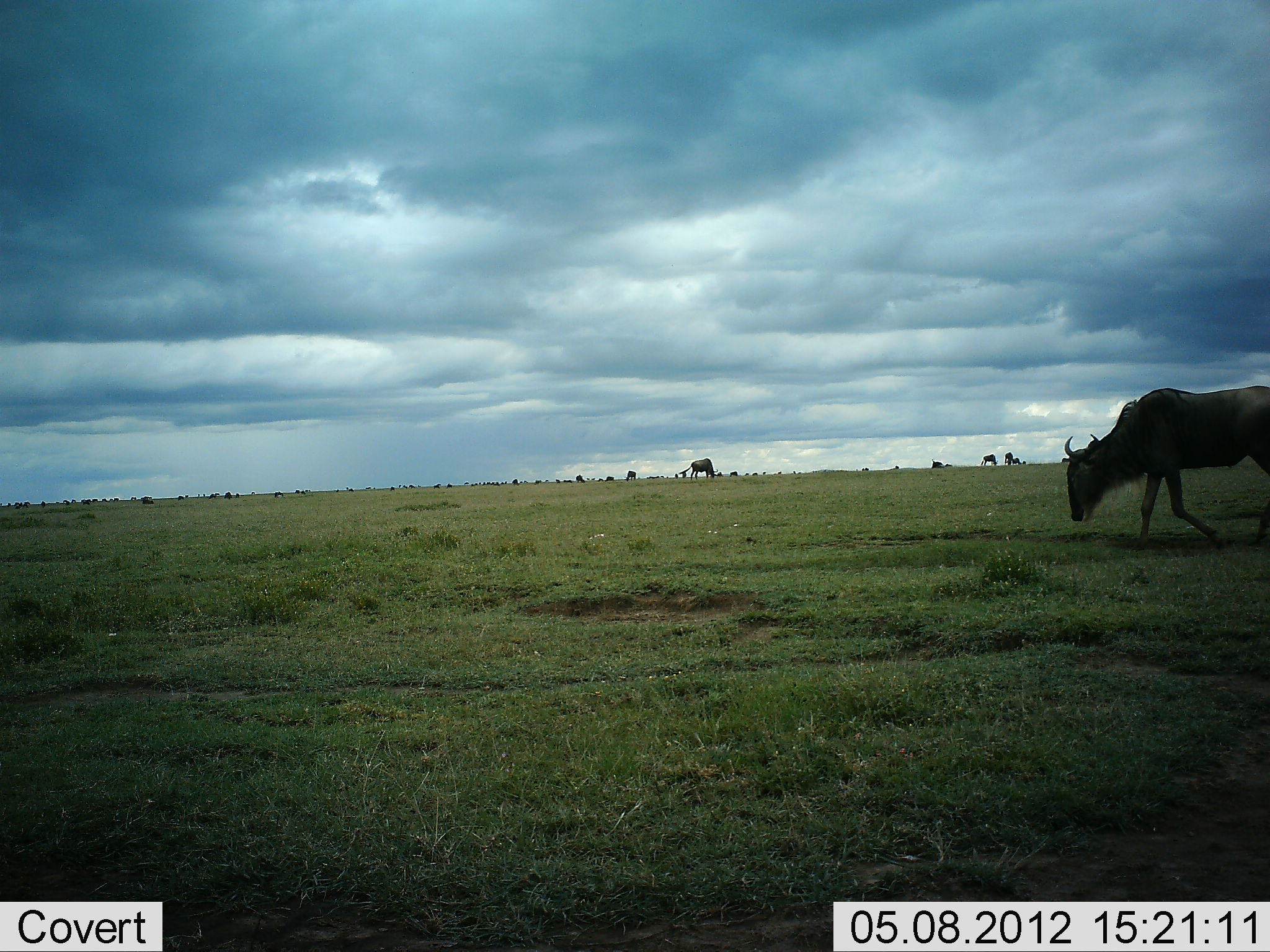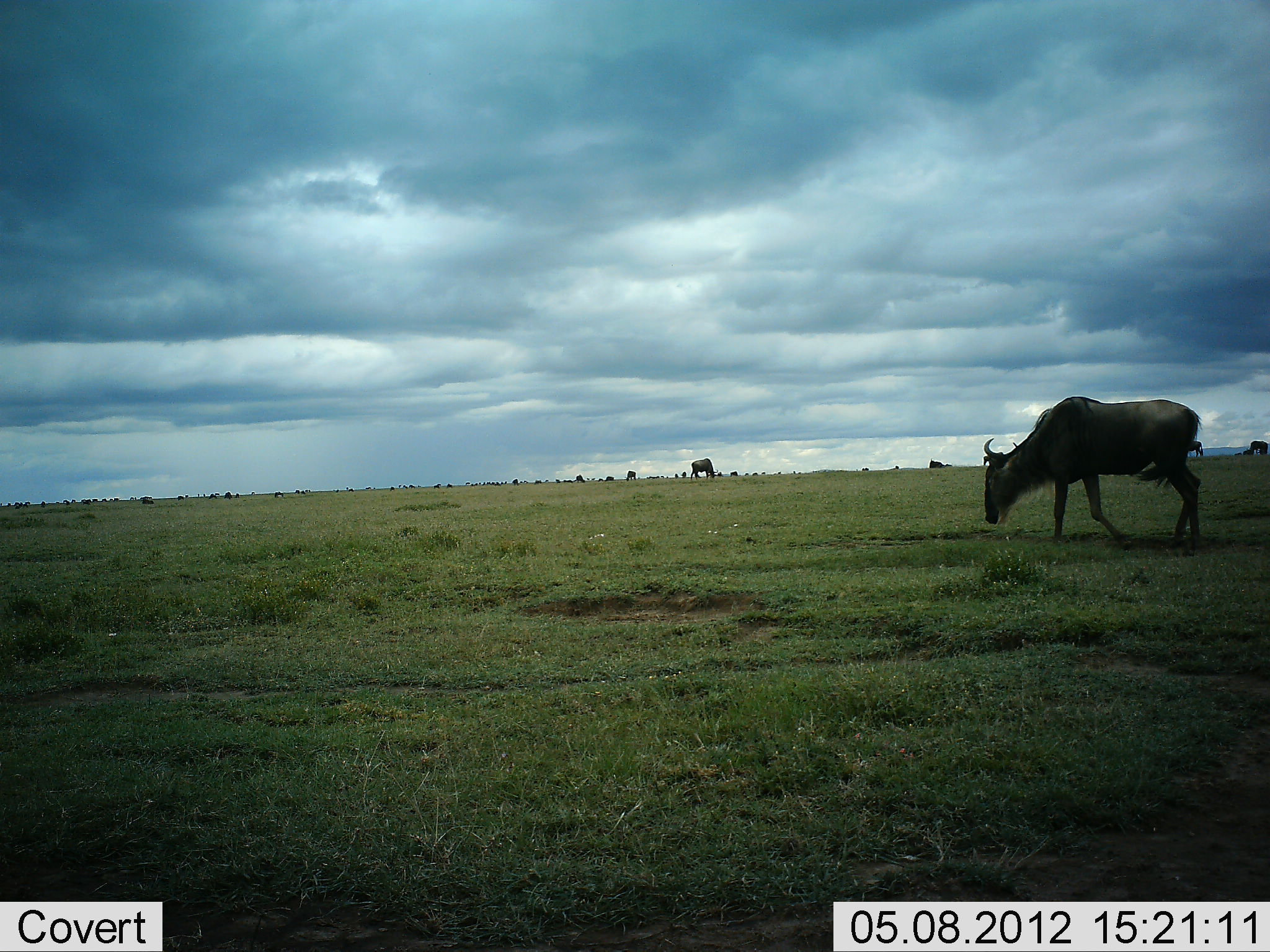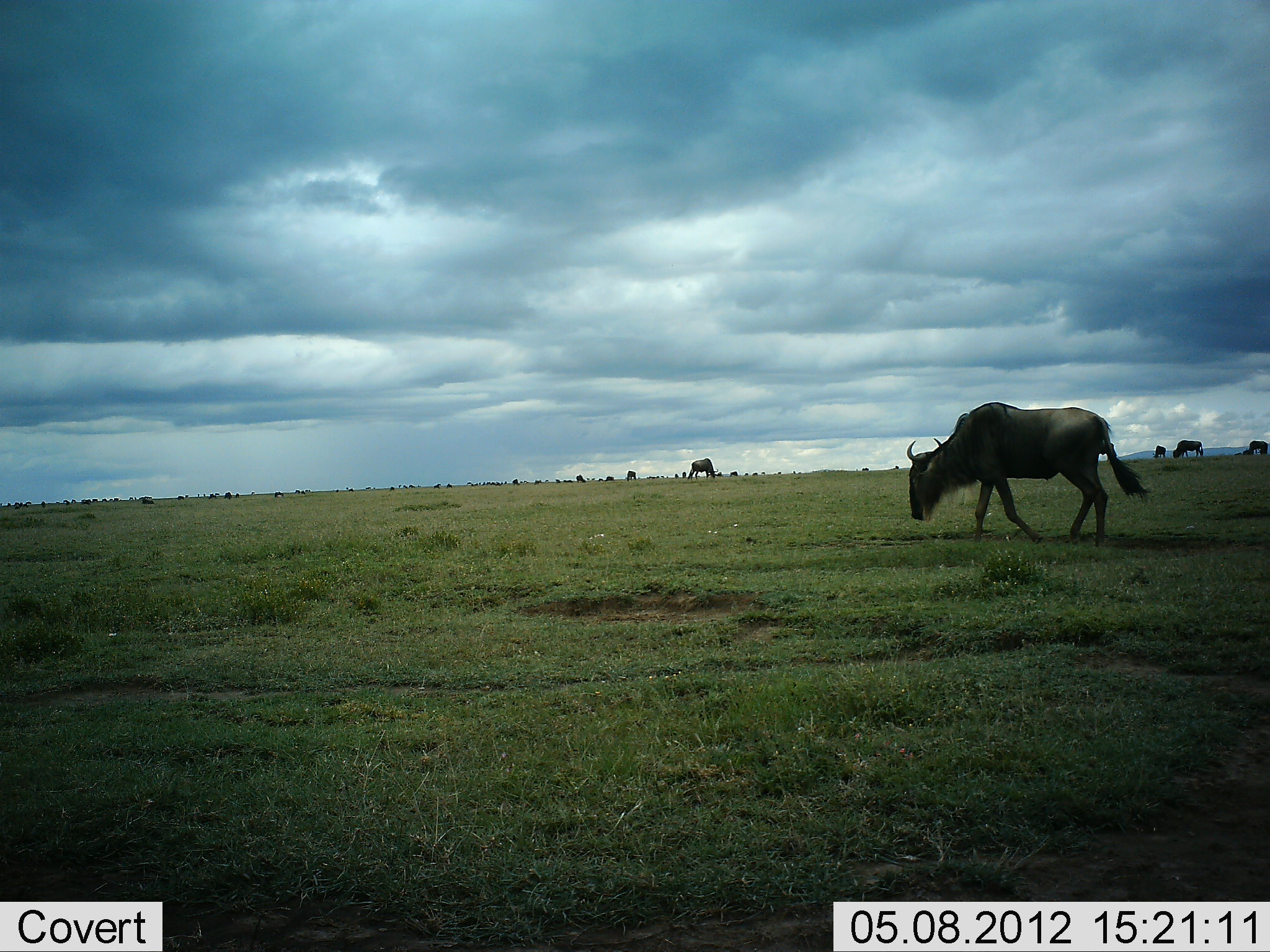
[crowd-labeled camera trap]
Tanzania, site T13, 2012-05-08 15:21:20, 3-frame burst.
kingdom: Animalia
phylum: Chordata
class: Mammalia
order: Artiodactyla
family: Bovidae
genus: Connochaetes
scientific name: Connochaetes taurinus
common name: blue wildebeest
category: wildebeest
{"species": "wildebeest (blue wildebeest) (Connochaetes taurinus)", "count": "11-50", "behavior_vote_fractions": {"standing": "30%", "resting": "0%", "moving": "80%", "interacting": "0%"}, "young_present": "0%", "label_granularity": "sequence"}